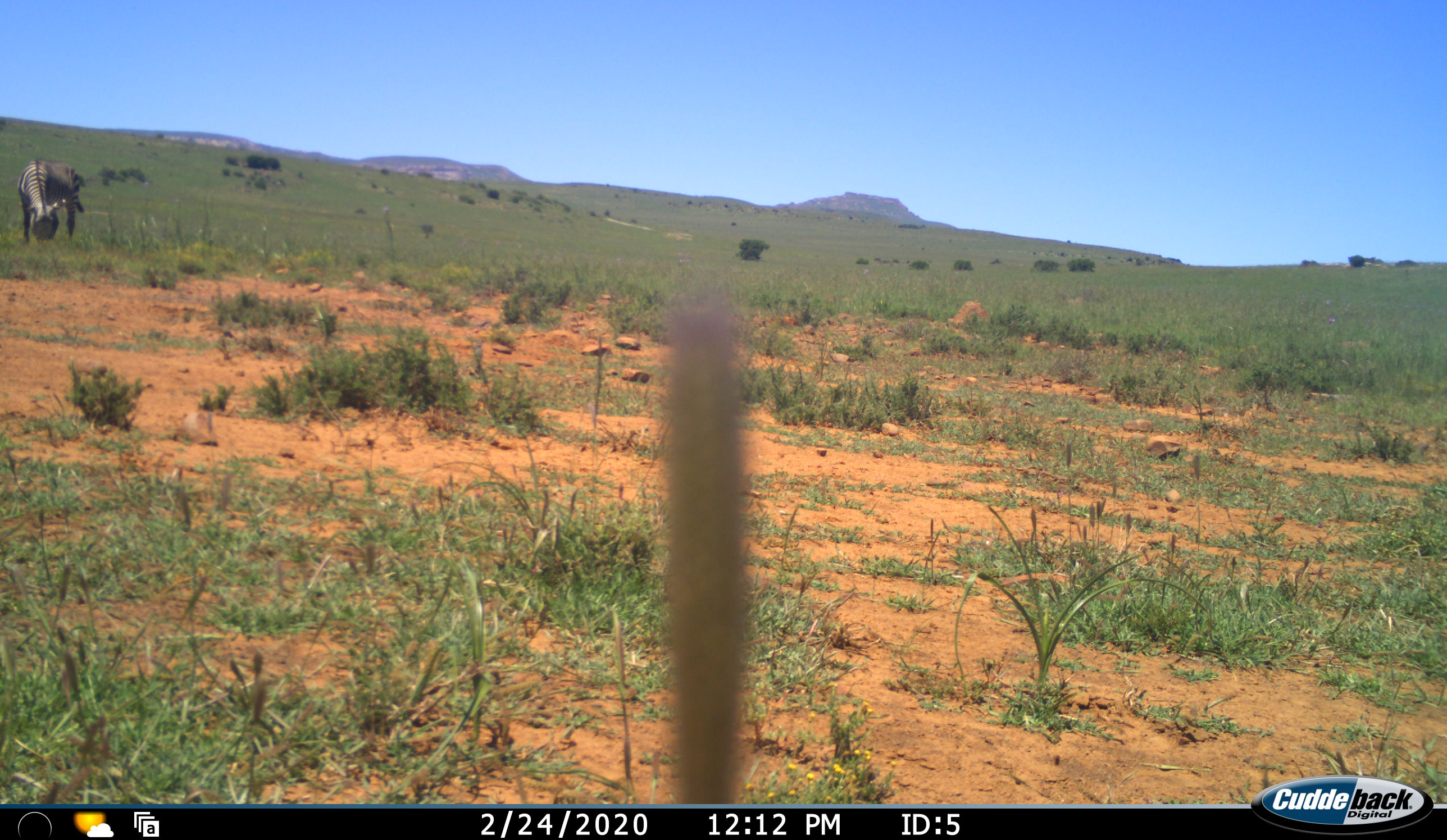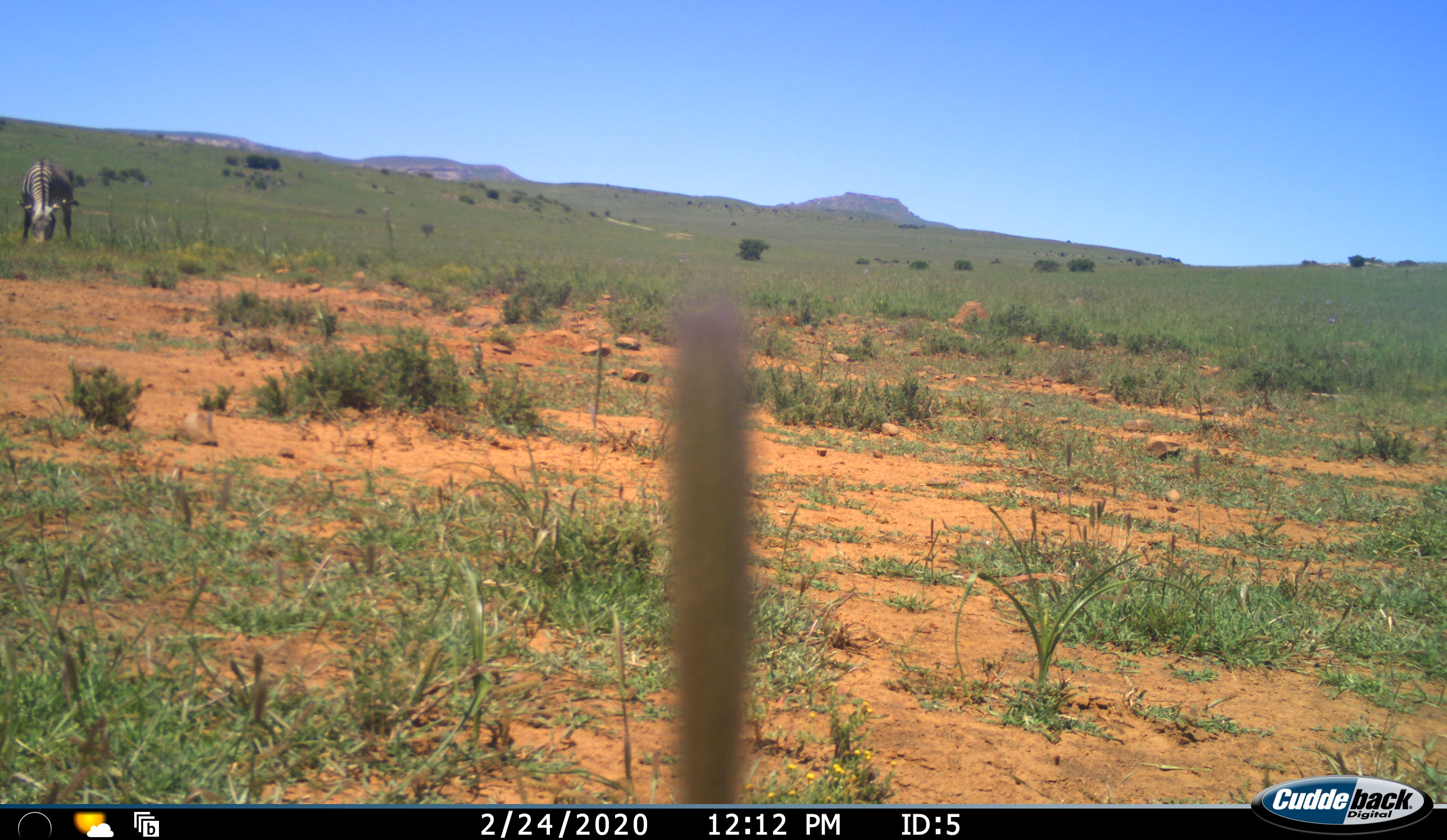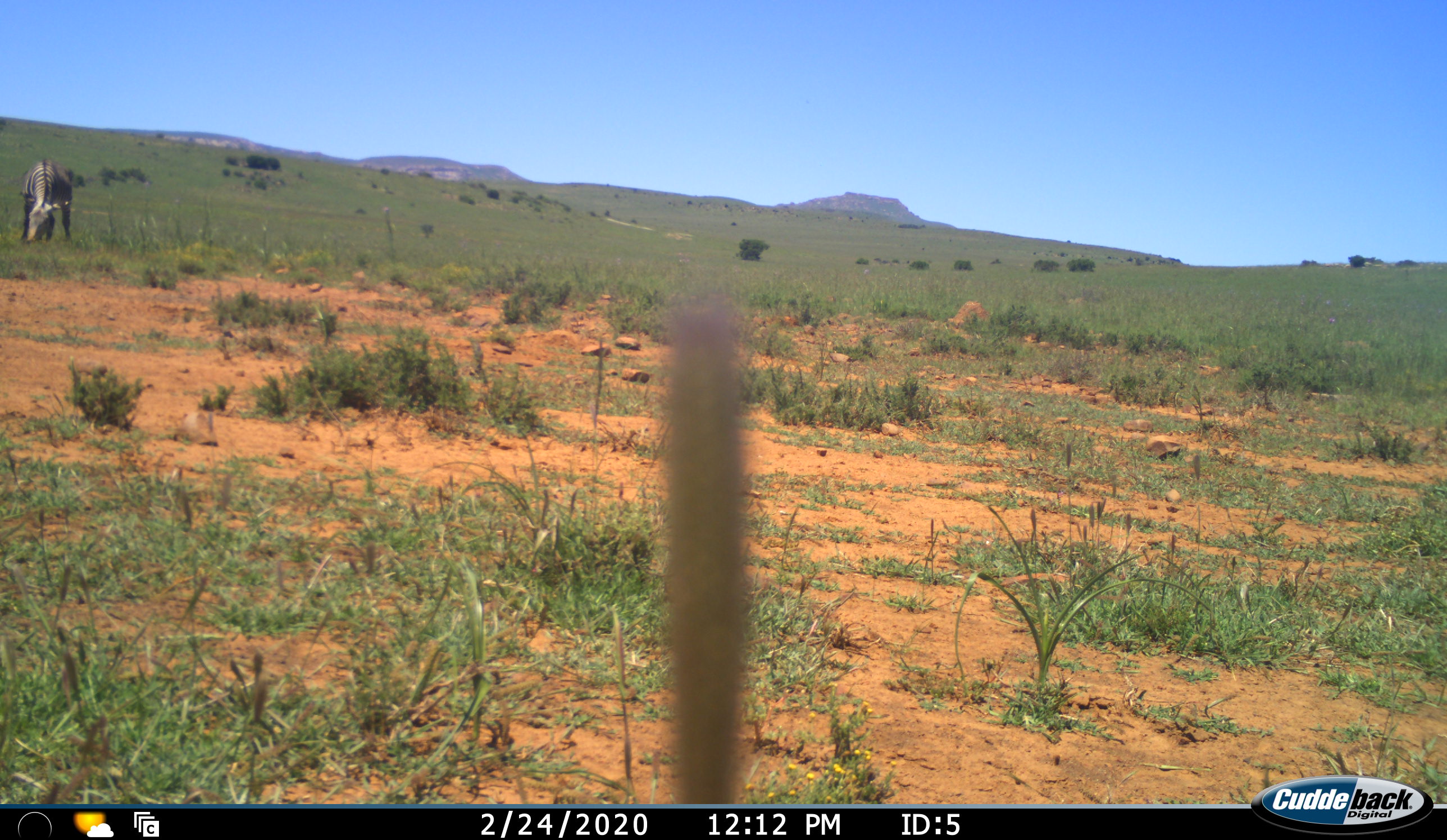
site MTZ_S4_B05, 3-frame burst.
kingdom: Animalia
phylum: Chordata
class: Mammalia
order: Perissodactyla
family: Equidae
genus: Equus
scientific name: Equus zebra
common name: mountain zebra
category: zebramountain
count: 1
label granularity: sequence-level